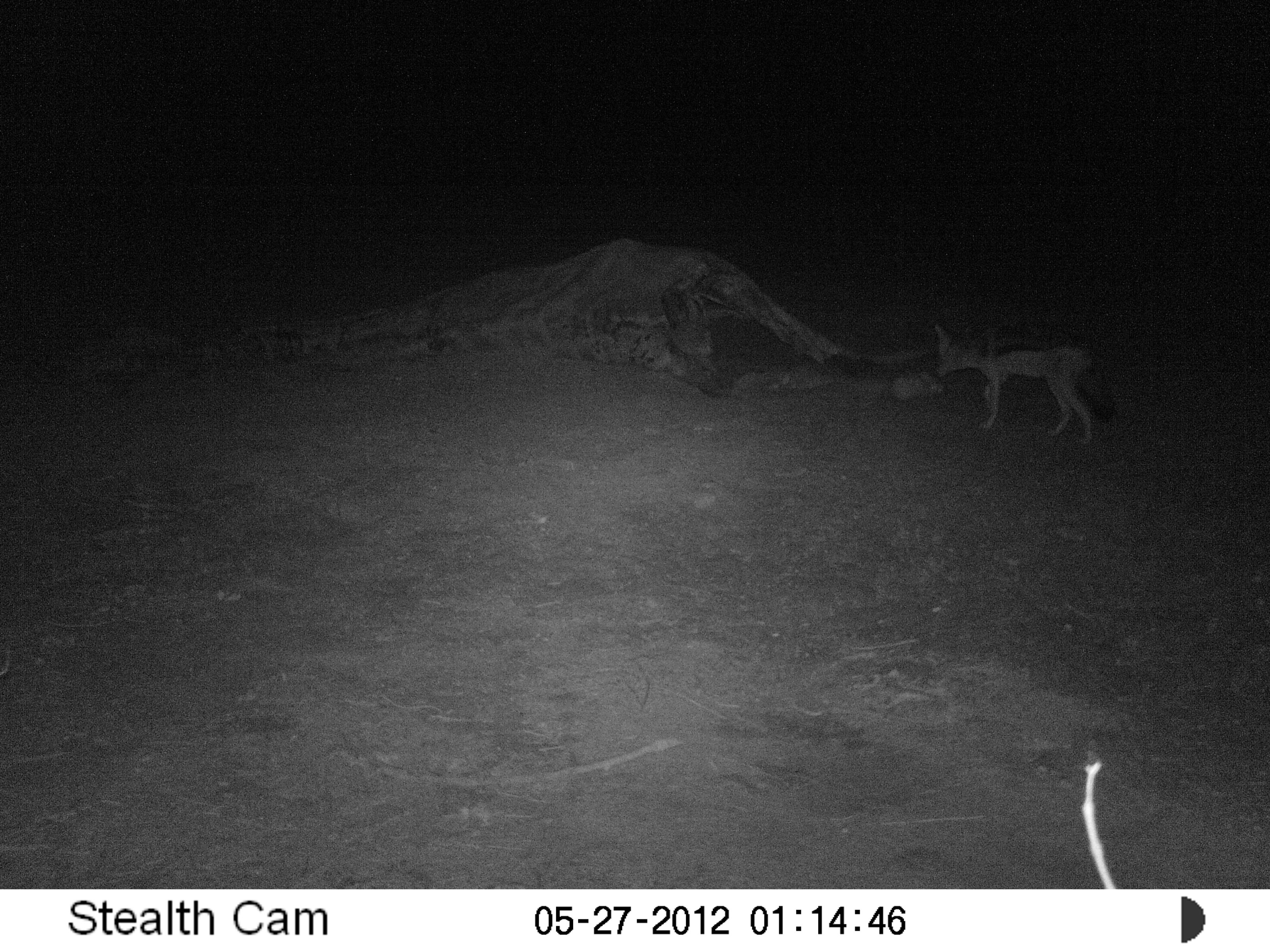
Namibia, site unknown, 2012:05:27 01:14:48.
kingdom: Animalia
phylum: Chordata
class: Mammalia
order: Carnivora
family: Canidae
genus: Lupulella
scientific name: Lupulella mesomelas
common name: black-backed jackal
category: canis mesomelas